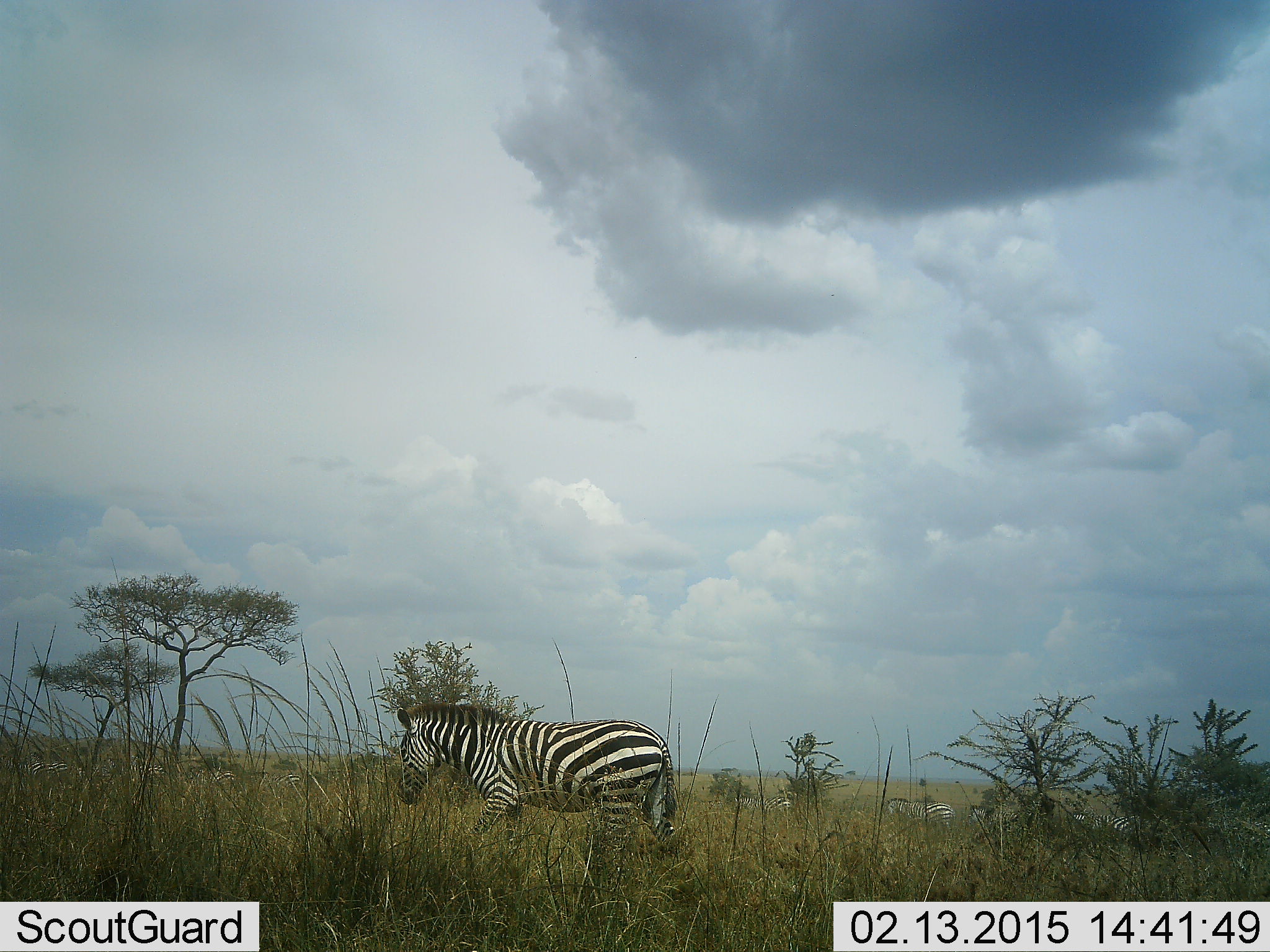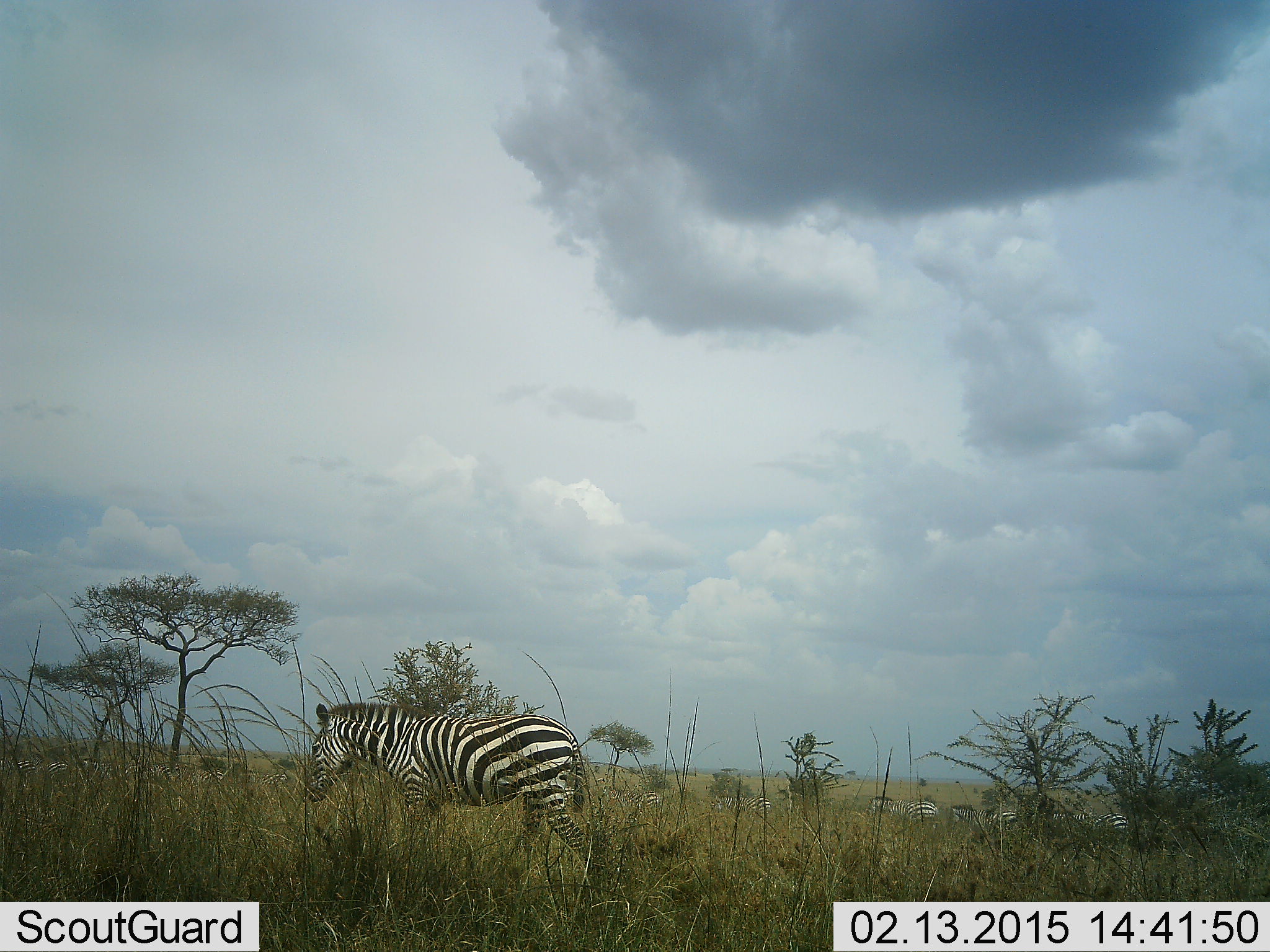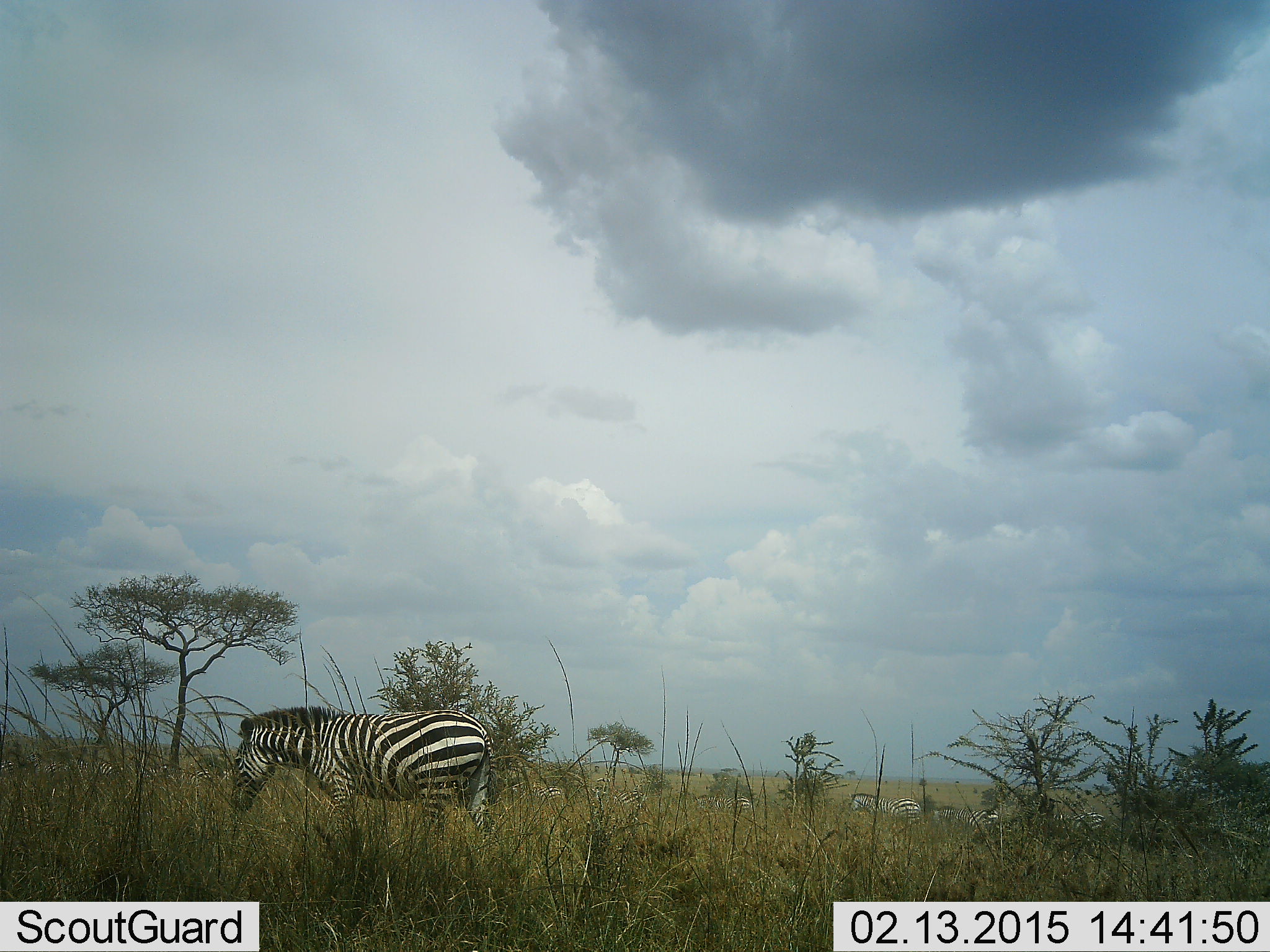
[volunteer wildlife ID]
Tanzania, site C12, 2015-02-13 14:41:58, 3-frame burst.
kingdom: Animalia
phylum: Chordata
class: Mammalia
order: Perissodactyla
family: Equidae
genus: Equus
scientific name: Equus quagga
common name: plains zebra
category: zebra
Zebra (plains zebra) (Equus quagga), count 10. Behavior (volunteer vote fractions): standing 0%, resting 0%, moving 90%, interacting 0%. Young present (vote fraction): 0%. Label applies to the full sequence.